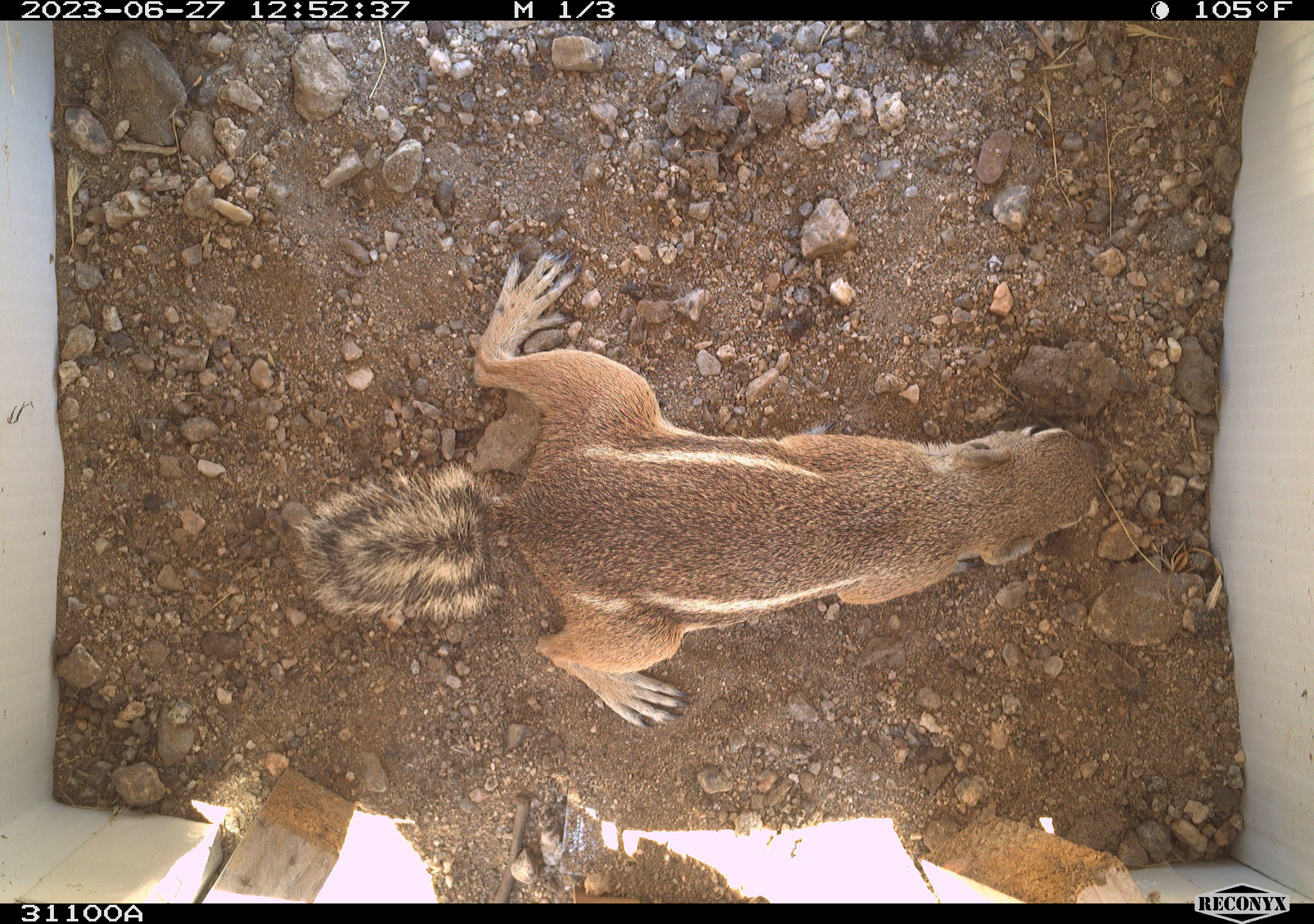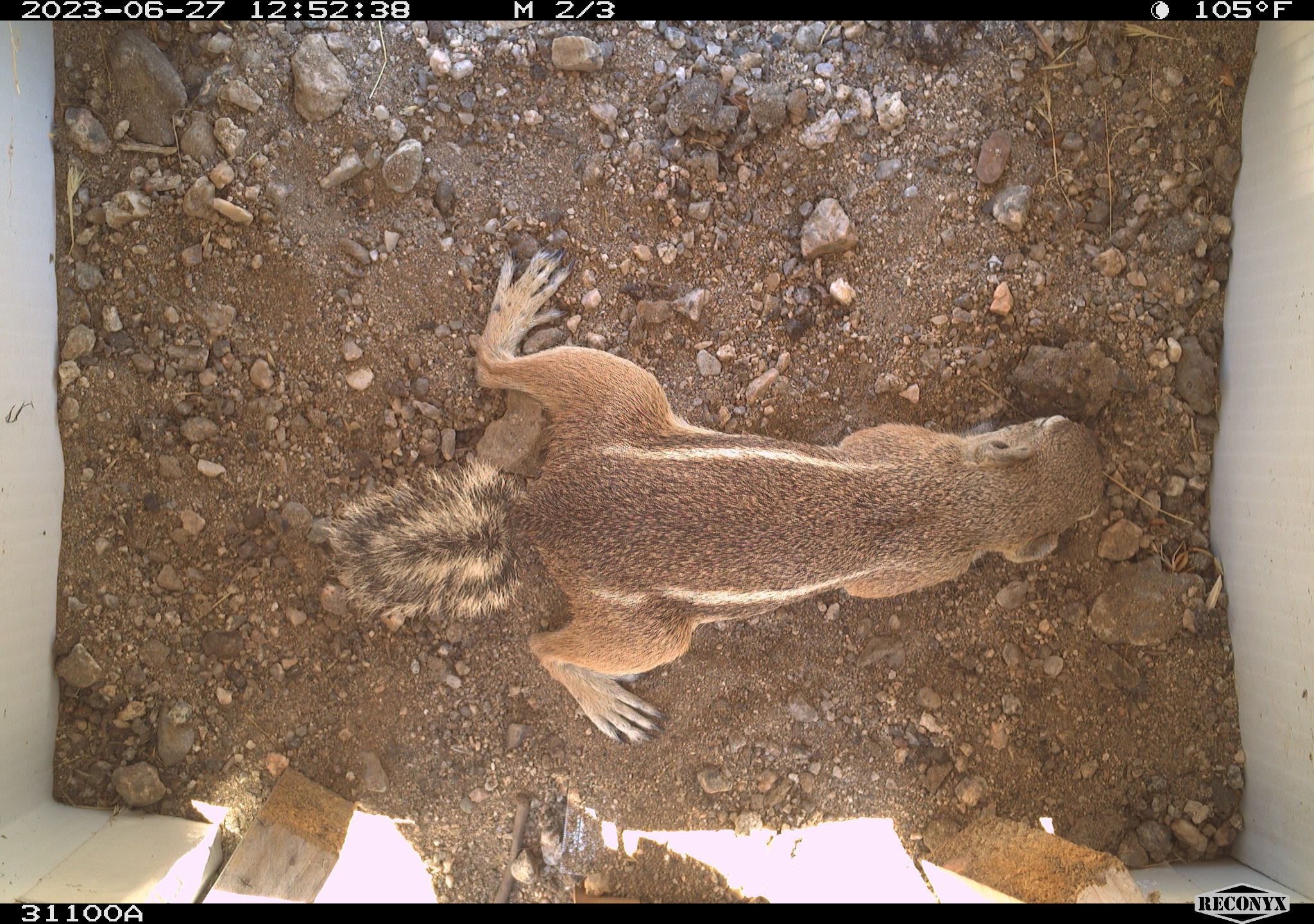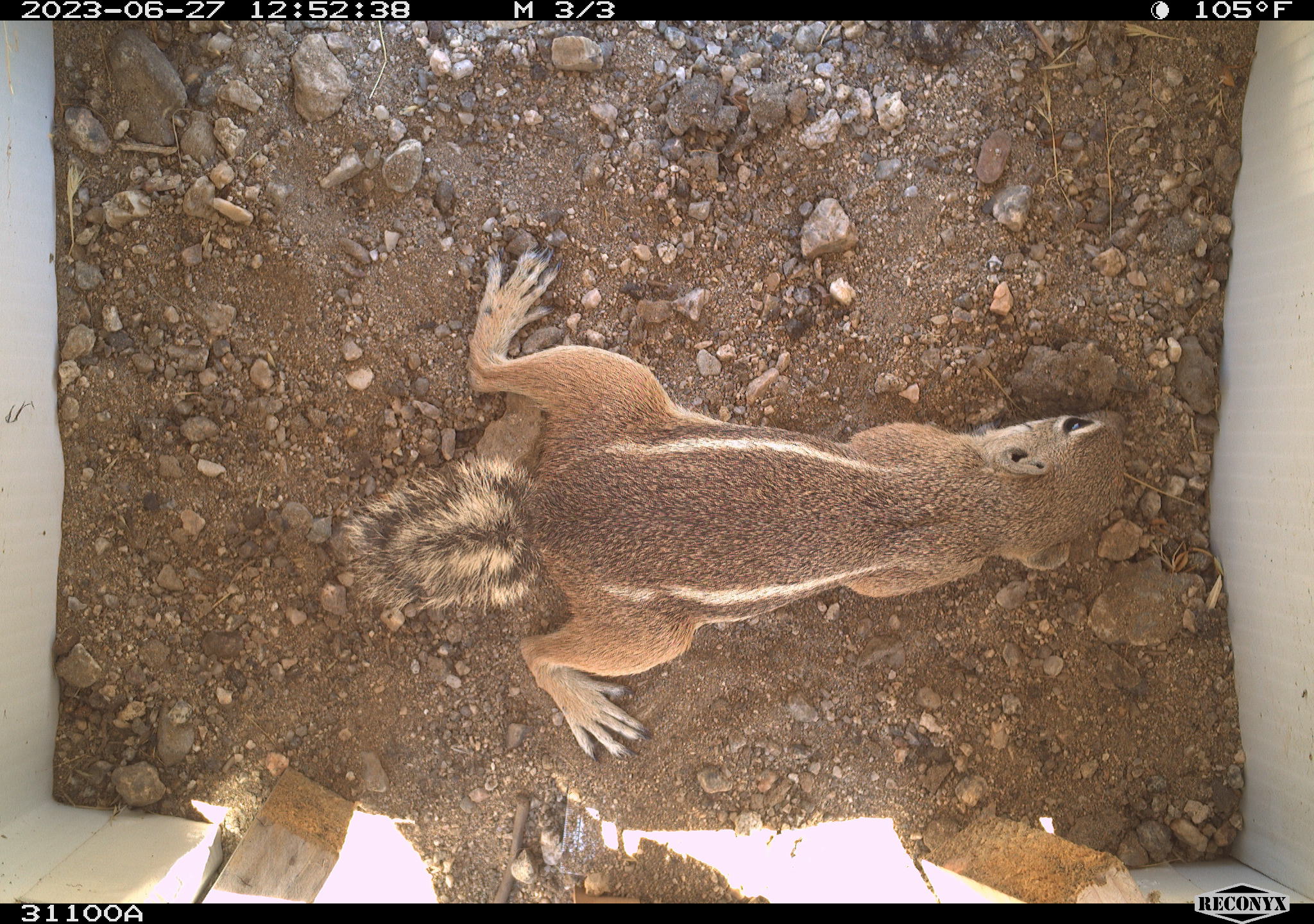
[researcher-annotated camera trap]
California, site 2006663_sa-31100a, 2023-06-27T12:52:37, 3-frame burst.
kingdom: Animalia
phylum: Chordata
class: Mammalia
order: Rodentia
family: Sciuridae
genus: Ammospermophilus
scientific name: Ammospermophilus leucurus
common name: white-tailed antelope squirrel